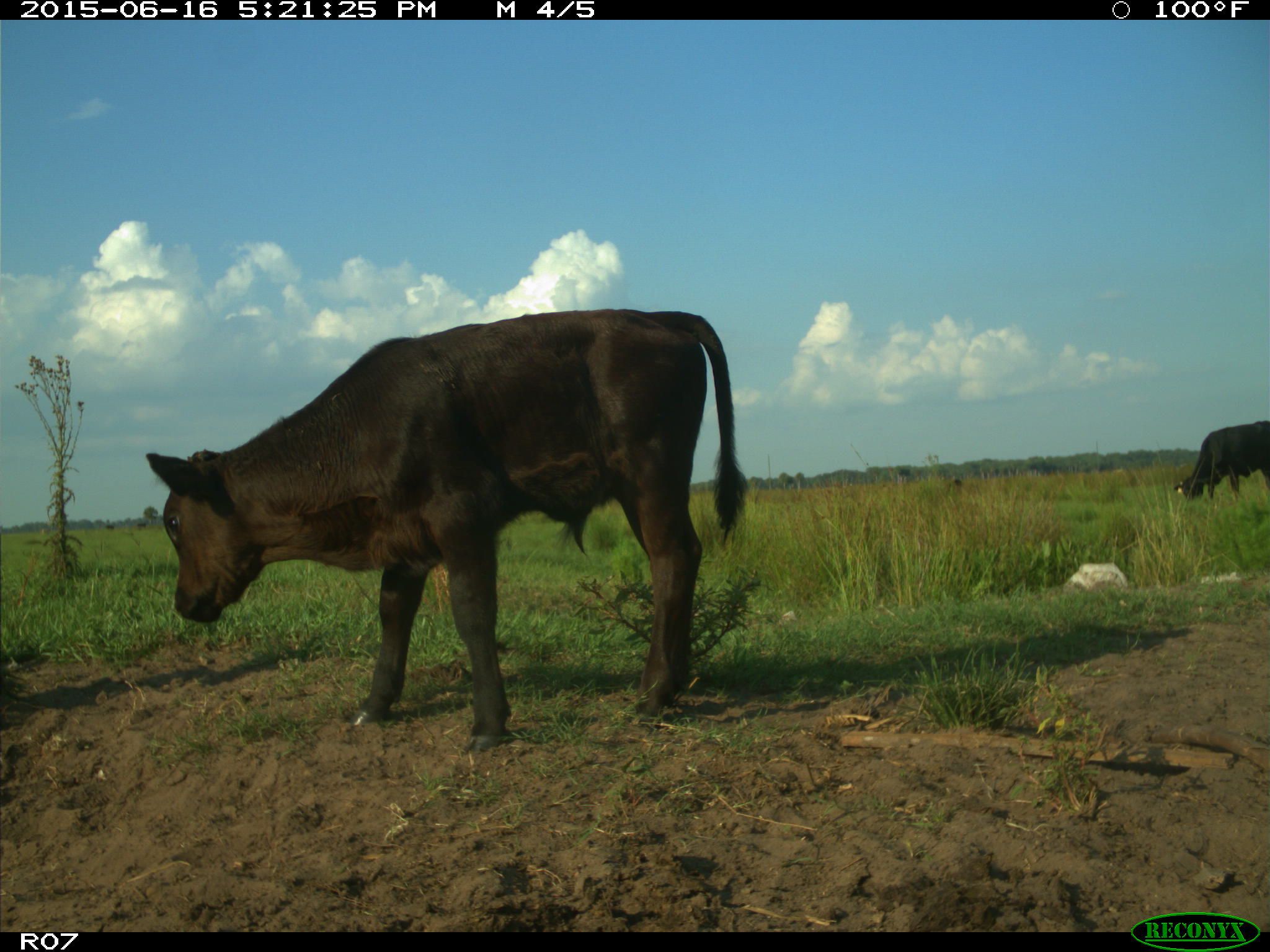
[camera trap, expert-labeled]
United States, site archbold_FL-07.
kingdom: Animalia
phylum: Chordata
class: Mammalia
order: Artiodactyla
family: Bovidae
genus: Bos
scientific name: Bos taurus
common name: domestic cow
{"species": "Bos taurus (domestic cow)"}